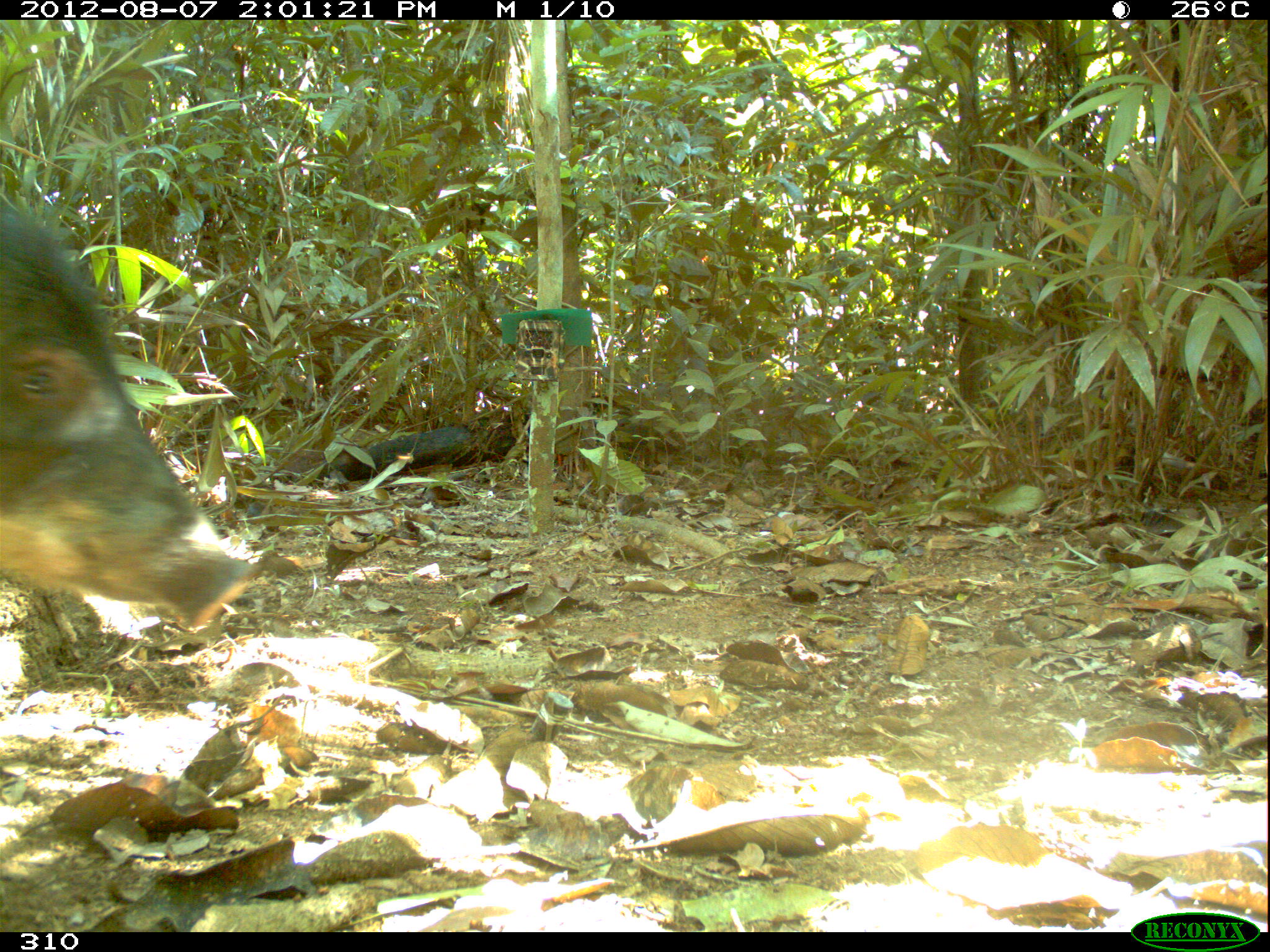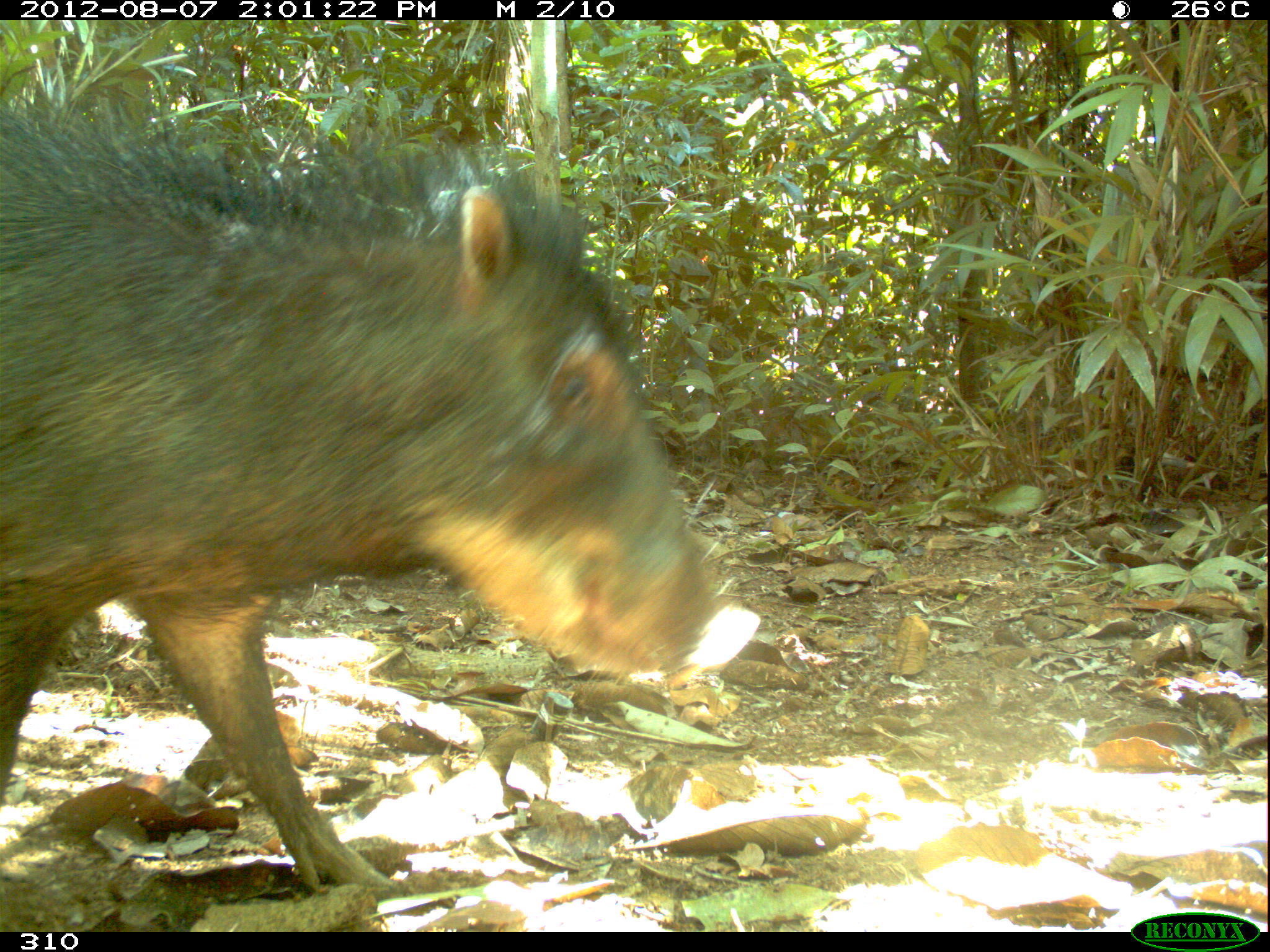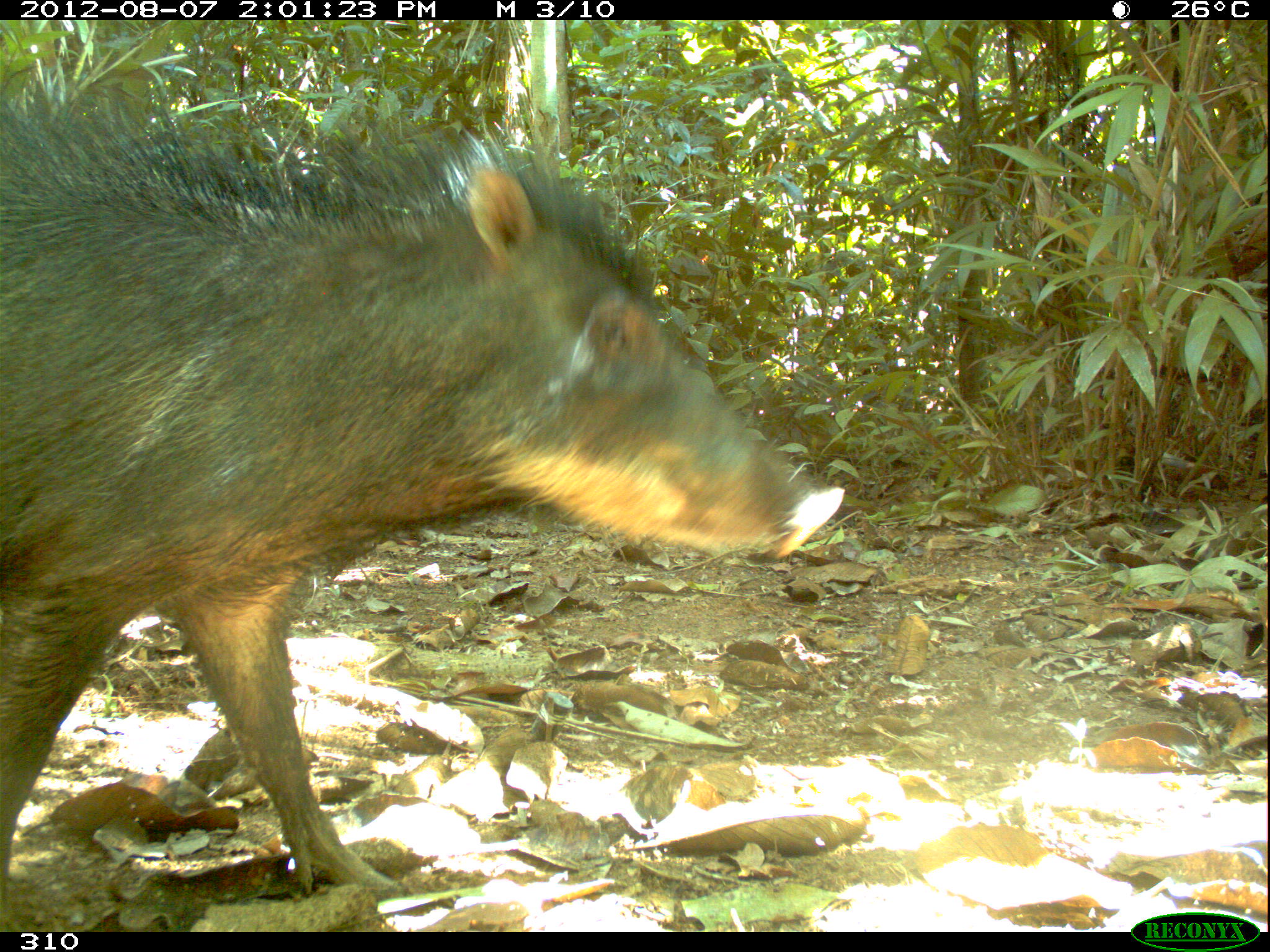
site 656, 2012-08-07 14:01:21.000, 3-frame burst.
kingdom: Animalia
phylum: Chordata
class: Mammalia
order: Artiodactyla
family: Tayassuidae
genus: Tayassu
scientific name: Tayassu pecari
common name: white-lipped peccary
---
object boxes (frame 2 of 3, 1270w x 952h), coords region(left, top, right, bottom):
tayassu pecari: region(0, 91, 761, 897)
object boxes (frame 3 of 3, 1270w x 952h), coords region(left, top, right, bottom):
tayassu pecari: region(0, 91, 846, 898)